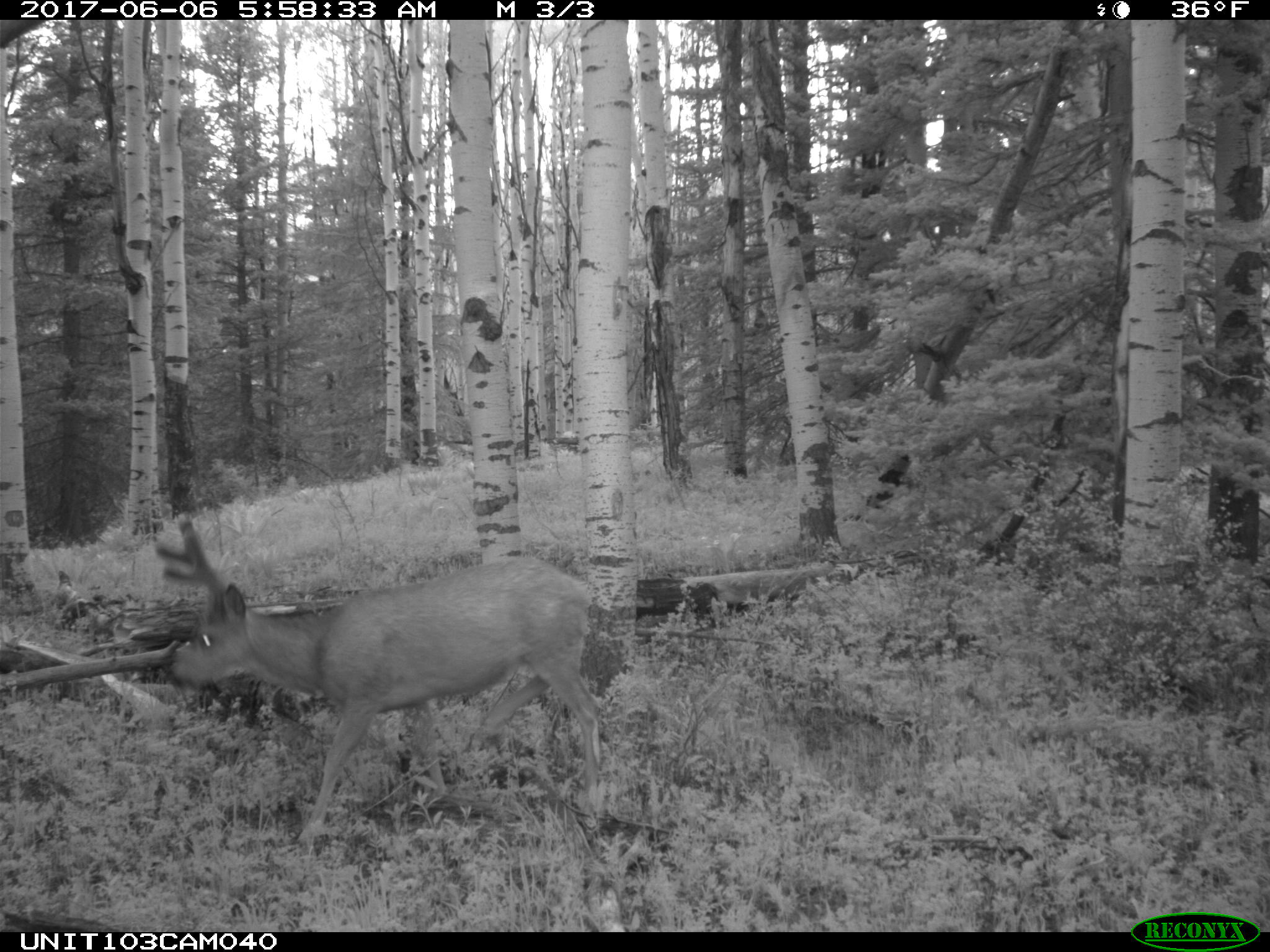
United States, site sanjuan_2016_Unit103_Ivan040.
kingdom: Animalia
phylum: Chordata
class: Mammalia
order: Artiodactyla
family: Cervidae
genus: Odocoileus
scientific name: Odocoileus hemionus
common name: mule deer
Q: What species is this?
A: Odocoileus hemionus (mule deer).